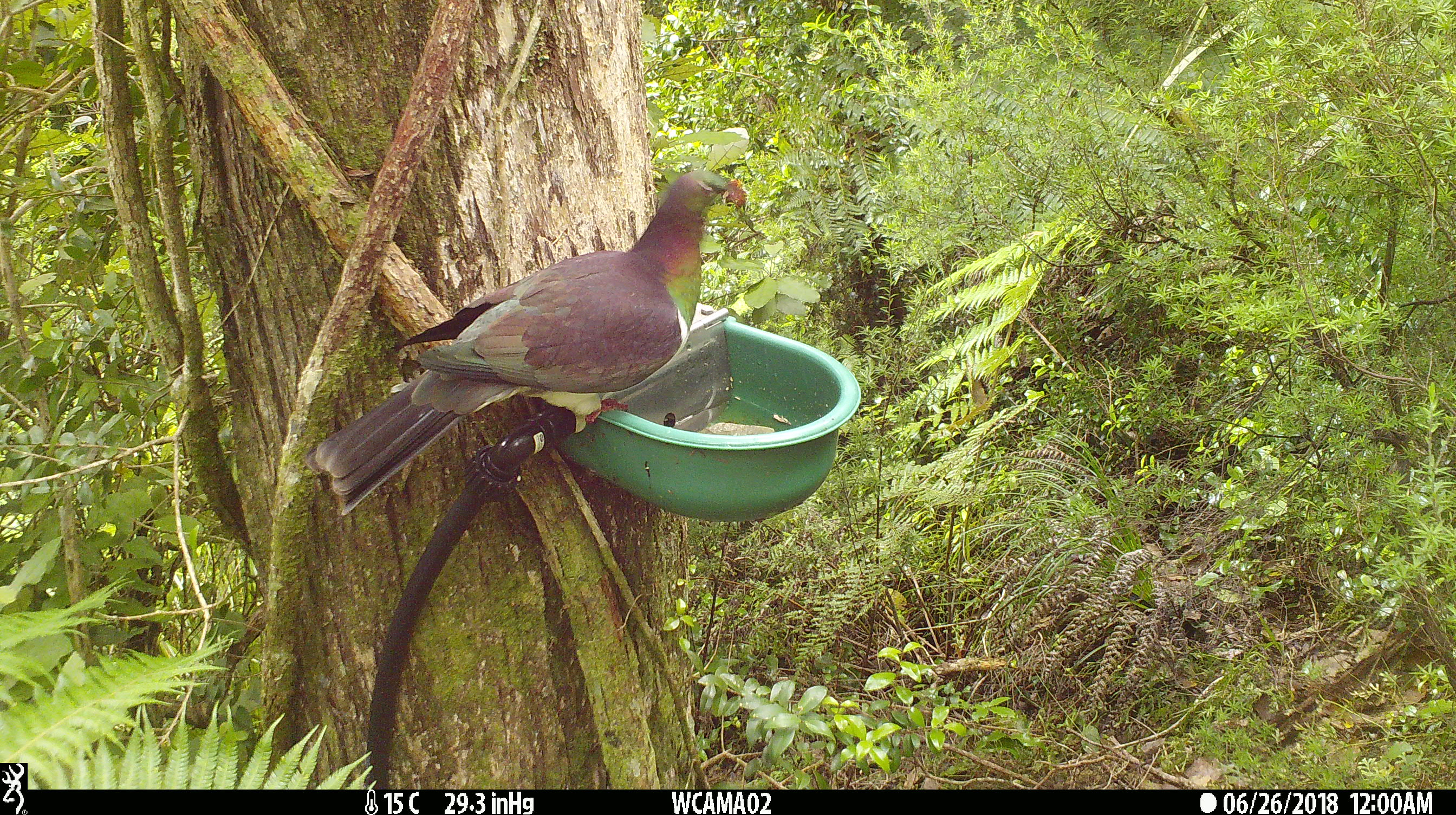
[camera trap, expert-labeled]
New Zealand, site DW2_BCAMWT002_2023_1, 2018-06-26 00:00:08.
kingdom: Animalia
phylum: Chordata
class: Aves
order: Columbiformes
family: Columbidae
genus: Hemiphaga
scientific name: Hemiphaga novaeseelandiae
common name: new zealand pigeon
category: kereru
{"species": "kereru (new zealand pigeon) (Hemiphaga novaeseelandiae)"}